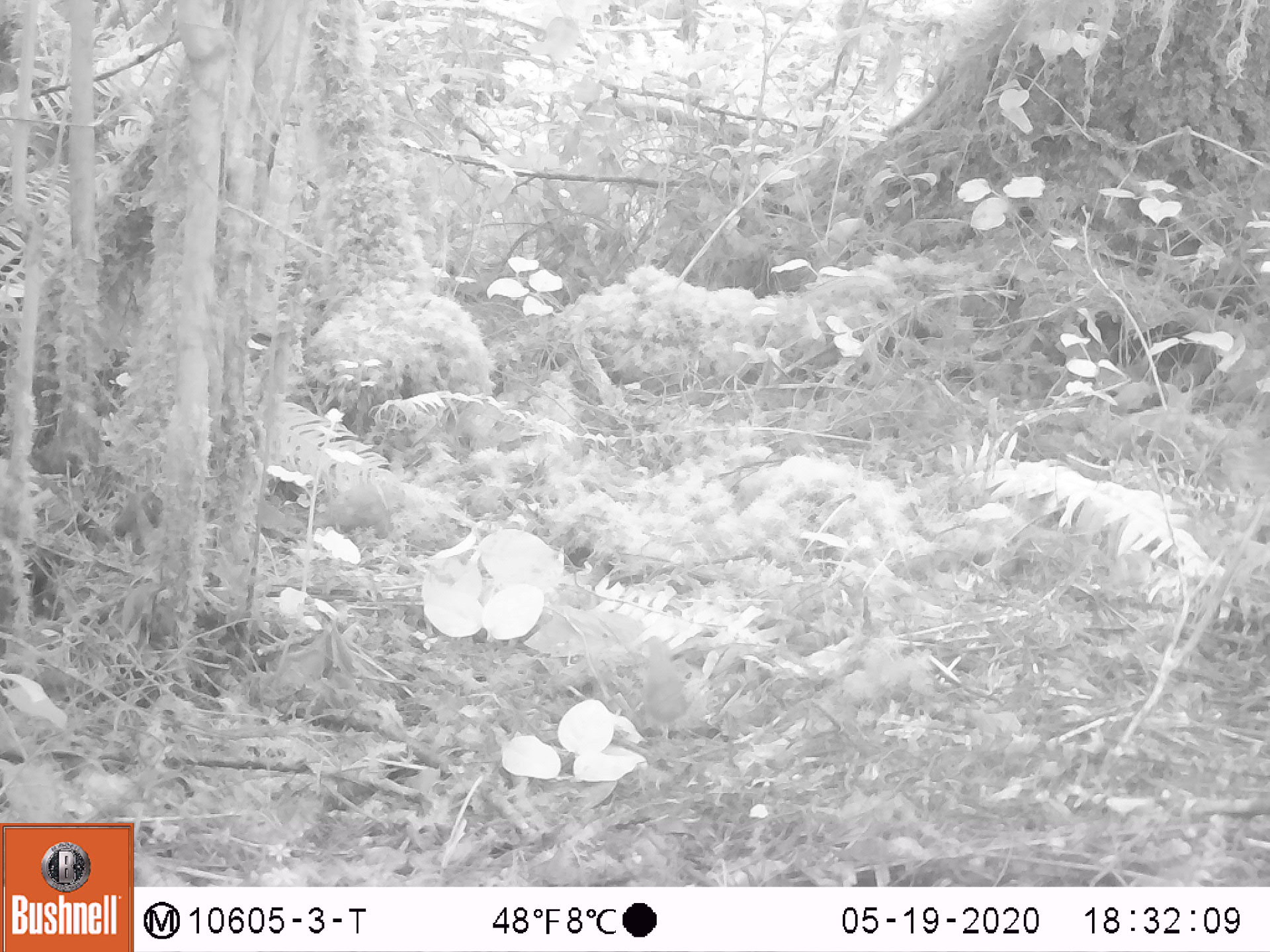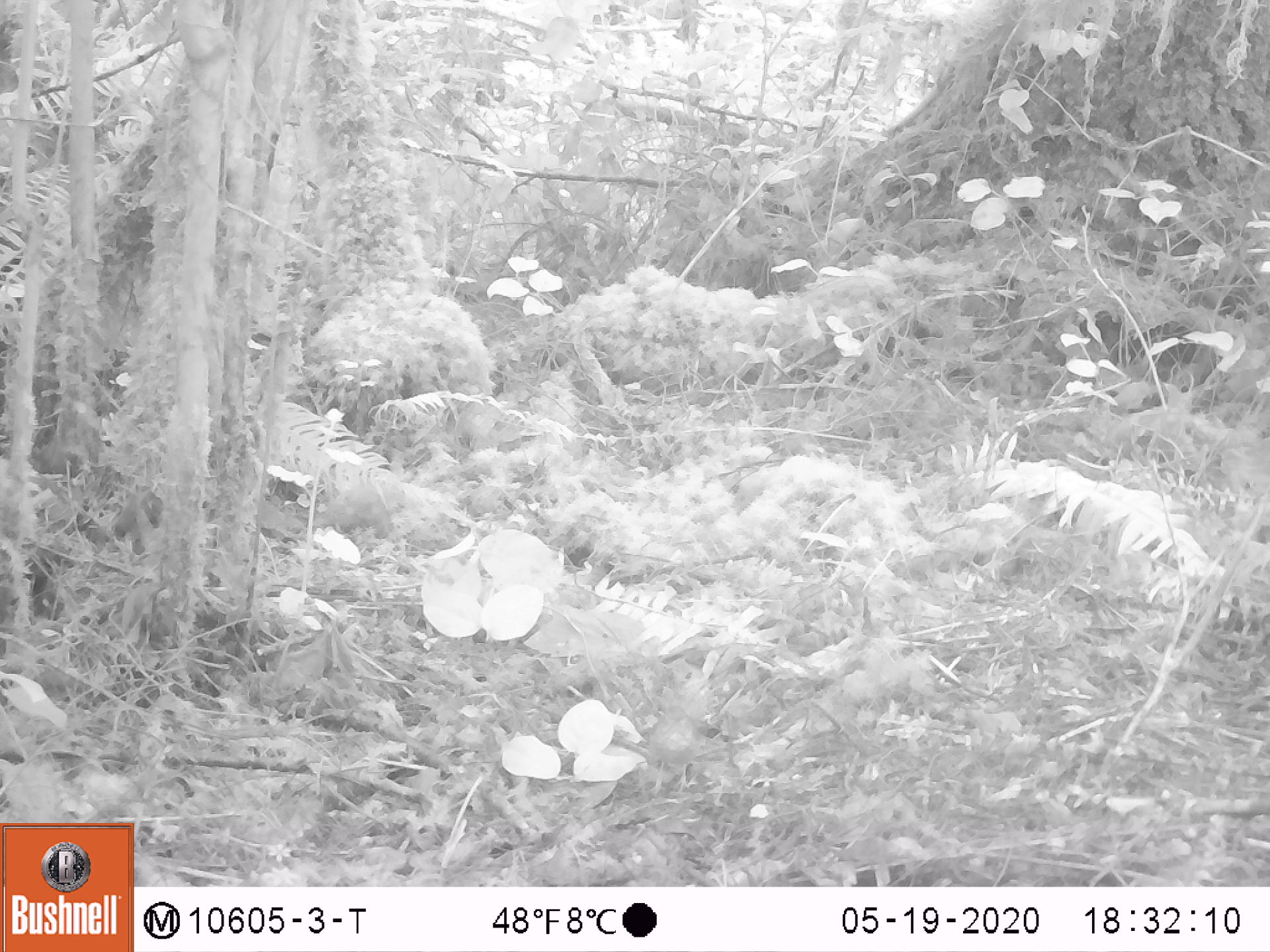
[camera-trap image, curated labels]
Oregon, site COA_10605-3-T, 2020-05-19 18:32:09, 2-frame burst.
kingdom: Animalia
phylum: Chordata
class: Aves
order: Passeriformes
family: Turdidae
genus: Catharus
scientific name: Catharus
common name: brown thrushes and nightingale-thrushes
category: catharus species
Catharus species (brown thrushes and nightingale-thrushes) (Catharus).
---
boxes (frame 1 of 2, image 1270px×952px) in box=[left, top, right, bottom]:
catharus species: box=[633, 631, 693, 740]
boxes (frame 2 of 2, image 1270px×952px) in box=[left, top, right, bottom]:
catharus species: box=[643, 703, 704, 798]